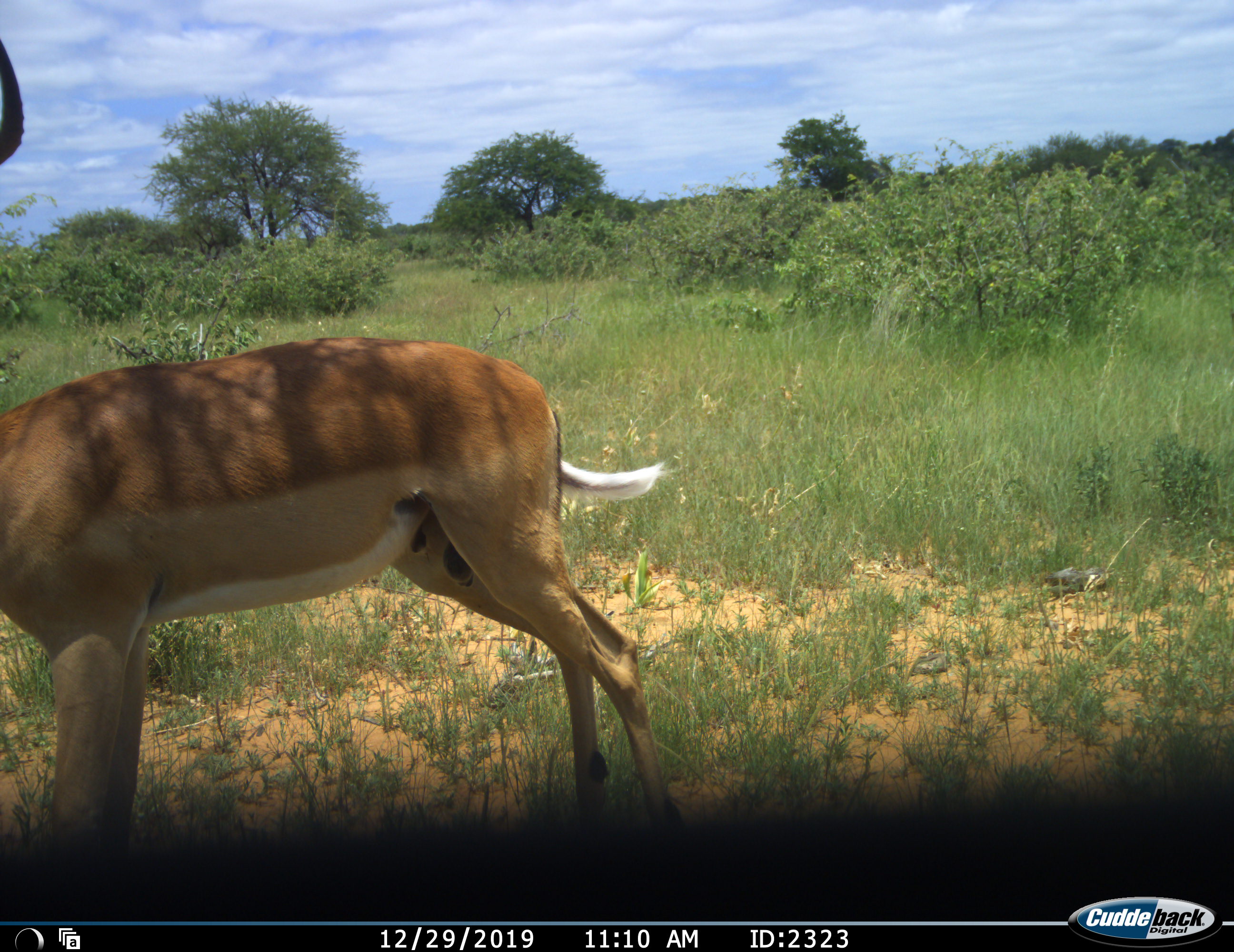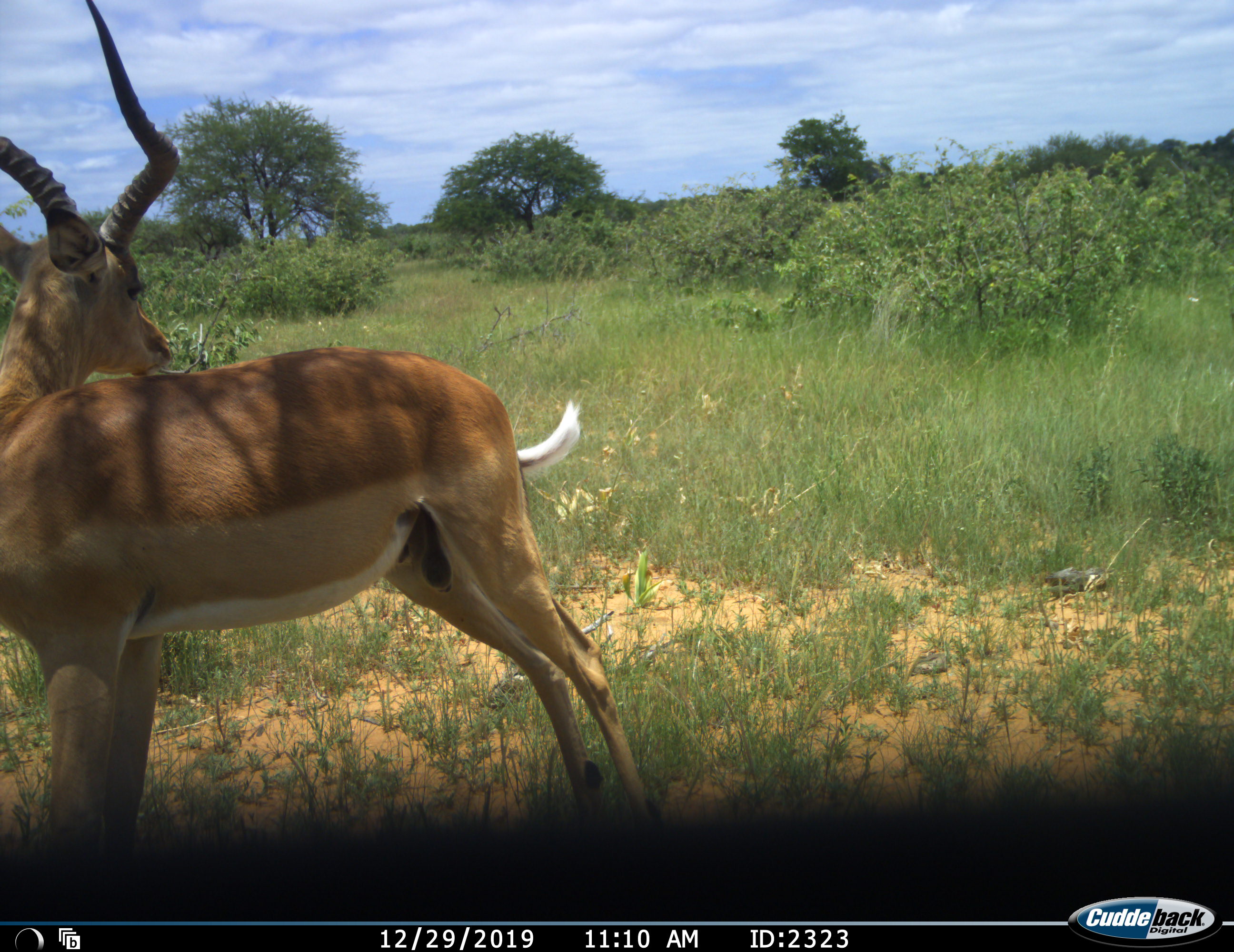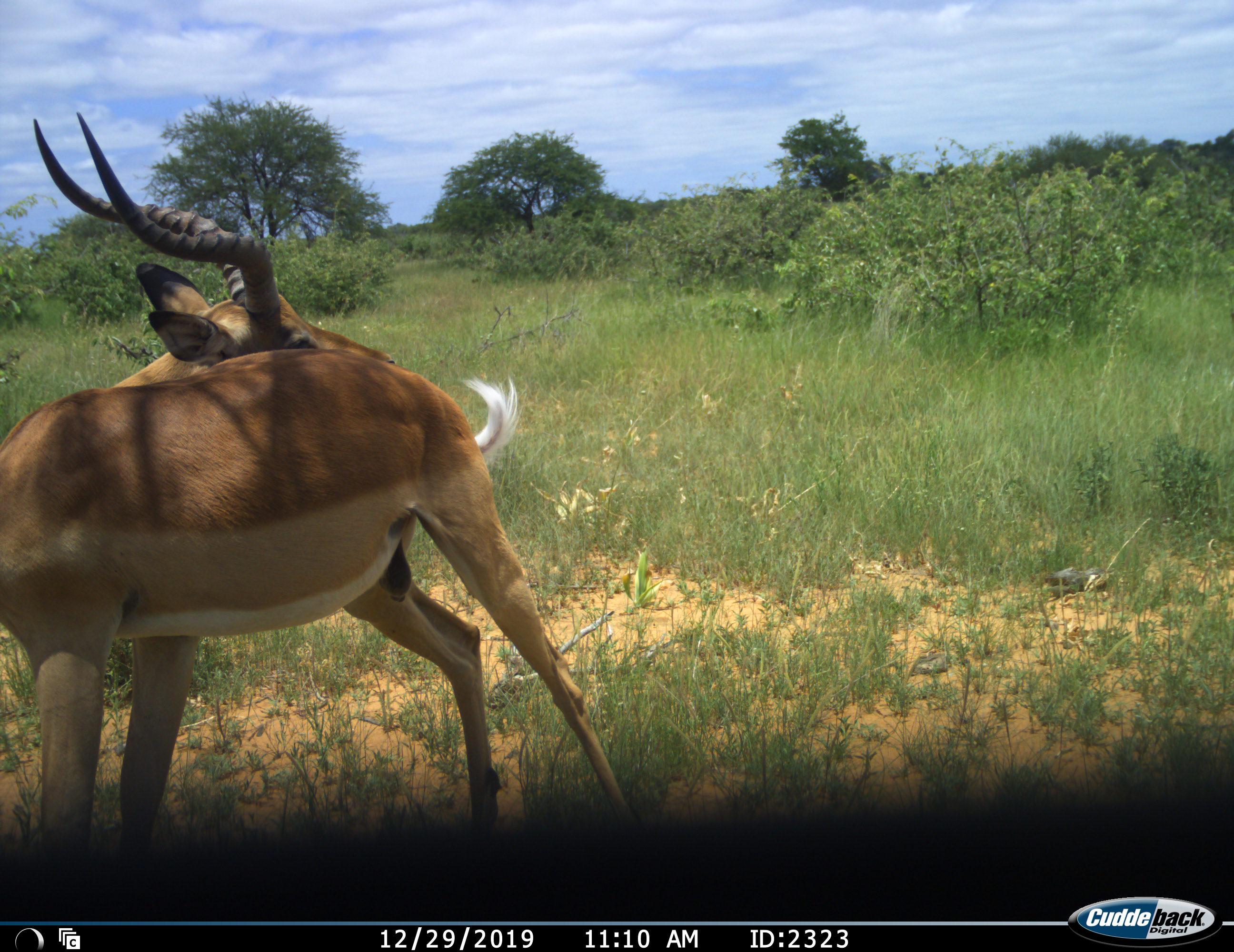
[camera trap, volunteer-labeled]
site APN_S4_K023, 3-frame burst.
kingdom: Animalia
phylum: Chordata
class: Mammalia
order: Artiodactyla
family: Bovidae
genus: Aepyceros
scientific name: Aepyceros melampus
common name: impala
Impala (Aepyceros melampus), count 1. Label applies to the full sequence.